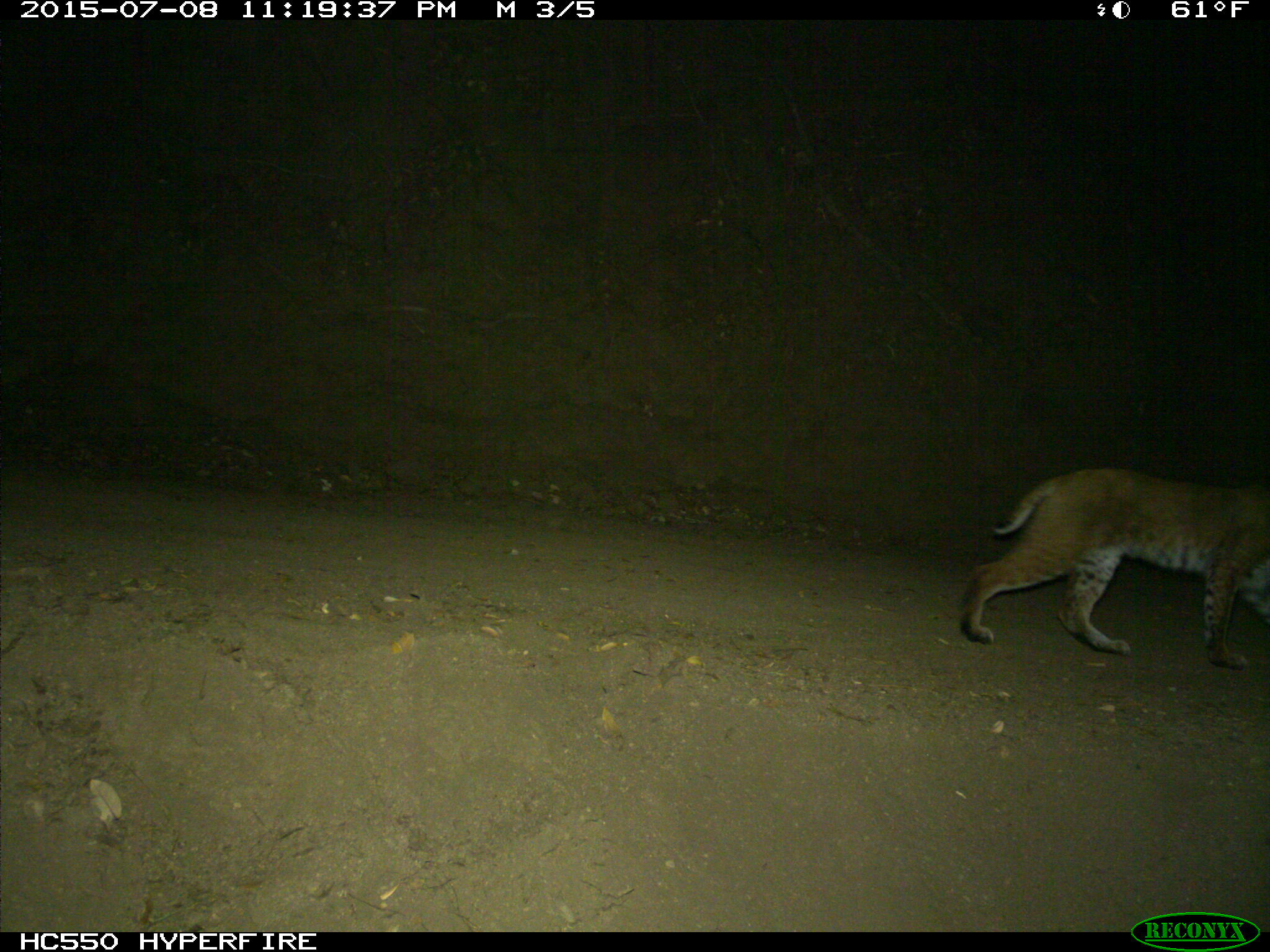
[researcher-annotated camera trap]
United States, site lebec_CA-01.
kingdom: Animalia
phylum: Chordata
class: Mammalia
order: Carnivora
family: Felidae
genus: Lynx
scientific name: Lynx rufus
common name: bobcat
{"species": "Lynx rufus (bobcat)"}